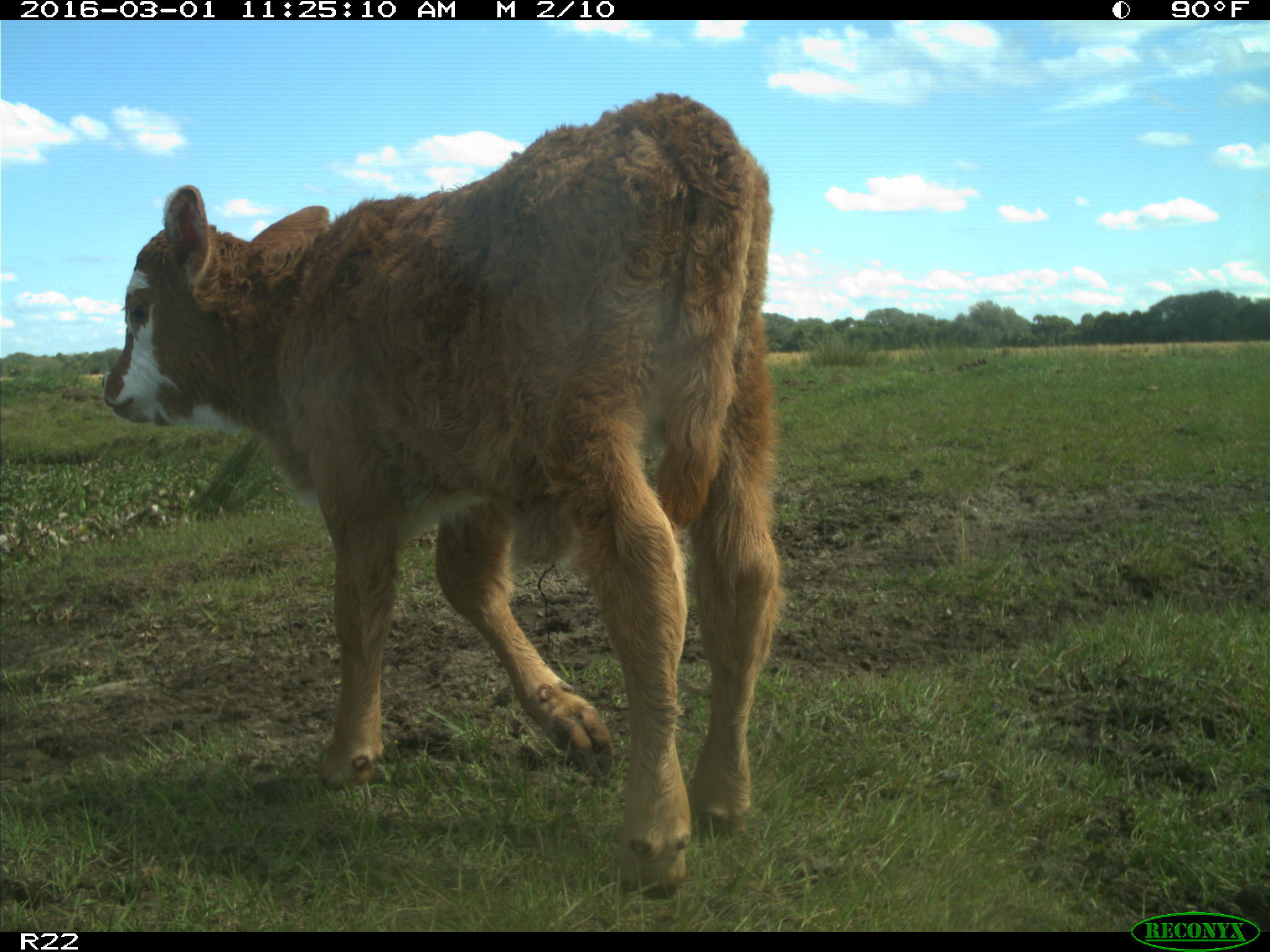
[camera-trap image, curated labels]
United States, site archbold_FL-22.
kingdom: Animalia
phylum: Chordata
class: Mammalia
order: Artiodactyla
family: Bovidae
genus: Bos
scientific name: Bos taurus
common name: domestic cow